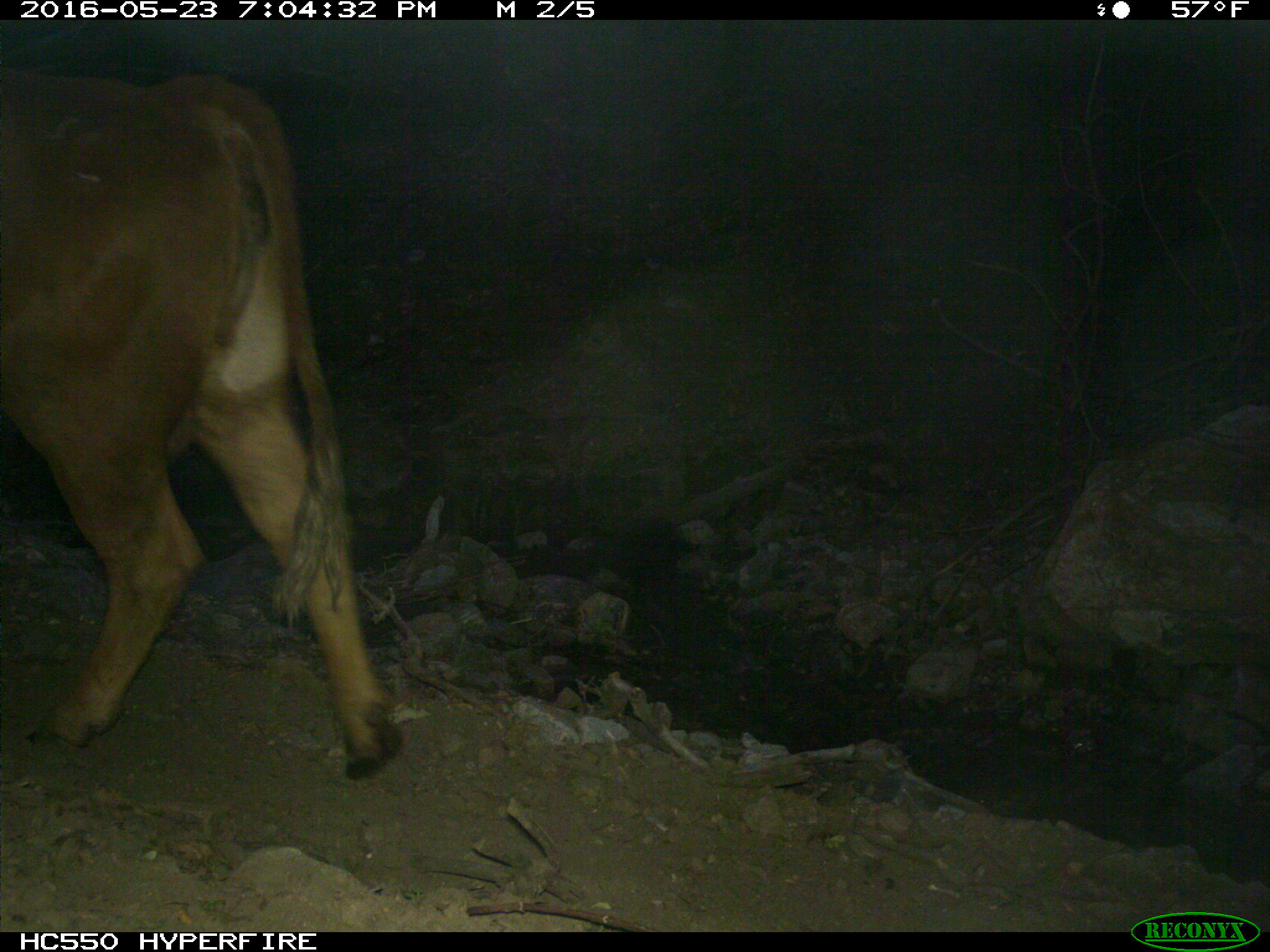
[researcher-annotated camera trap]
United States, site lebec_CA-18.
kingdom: Animalia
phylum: Chordata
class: Mammalia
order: Artiodactyla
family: Bovidae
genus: Bos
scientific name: Bos taurus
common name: domestic cow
Bos taurus (domestic cow).